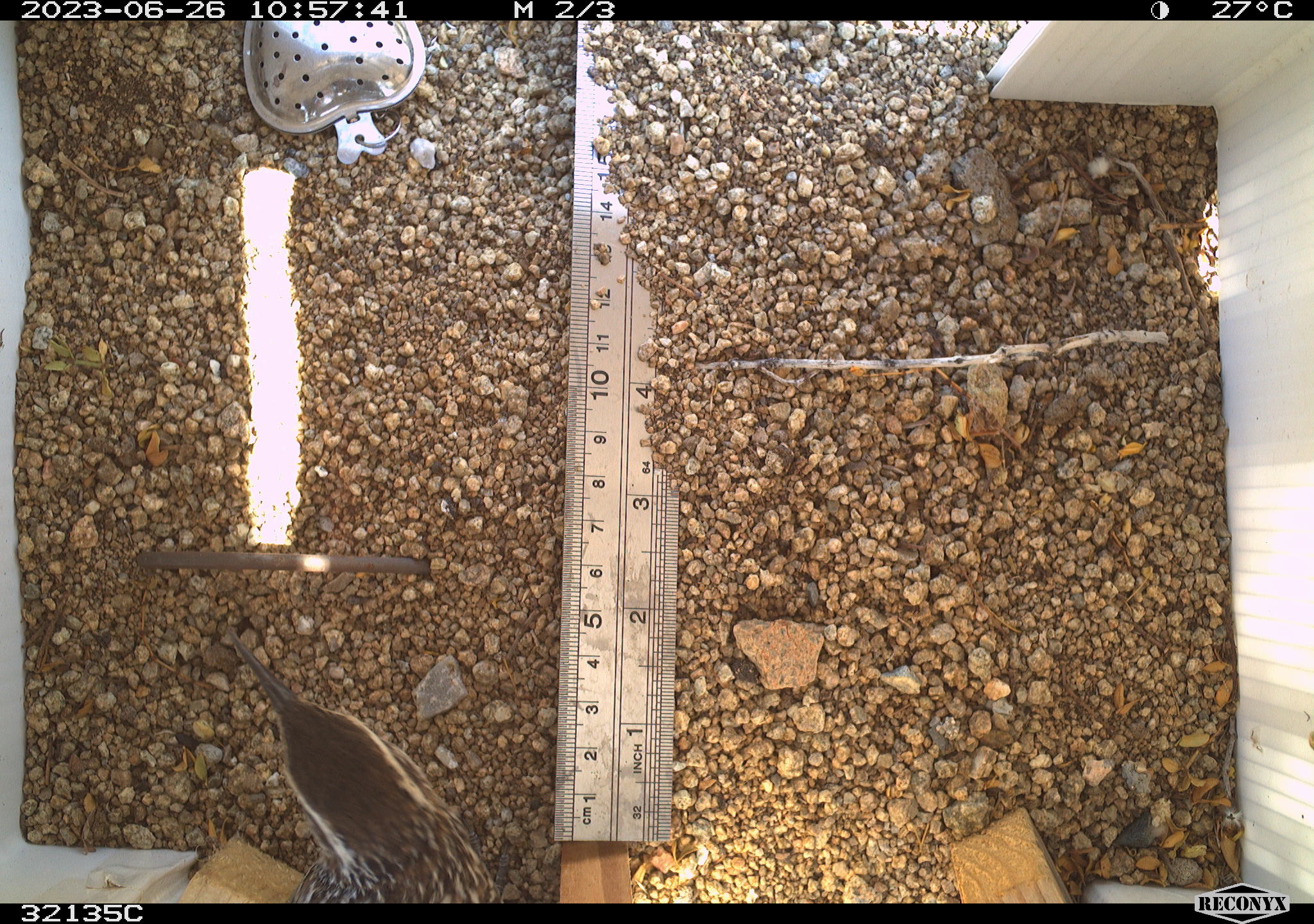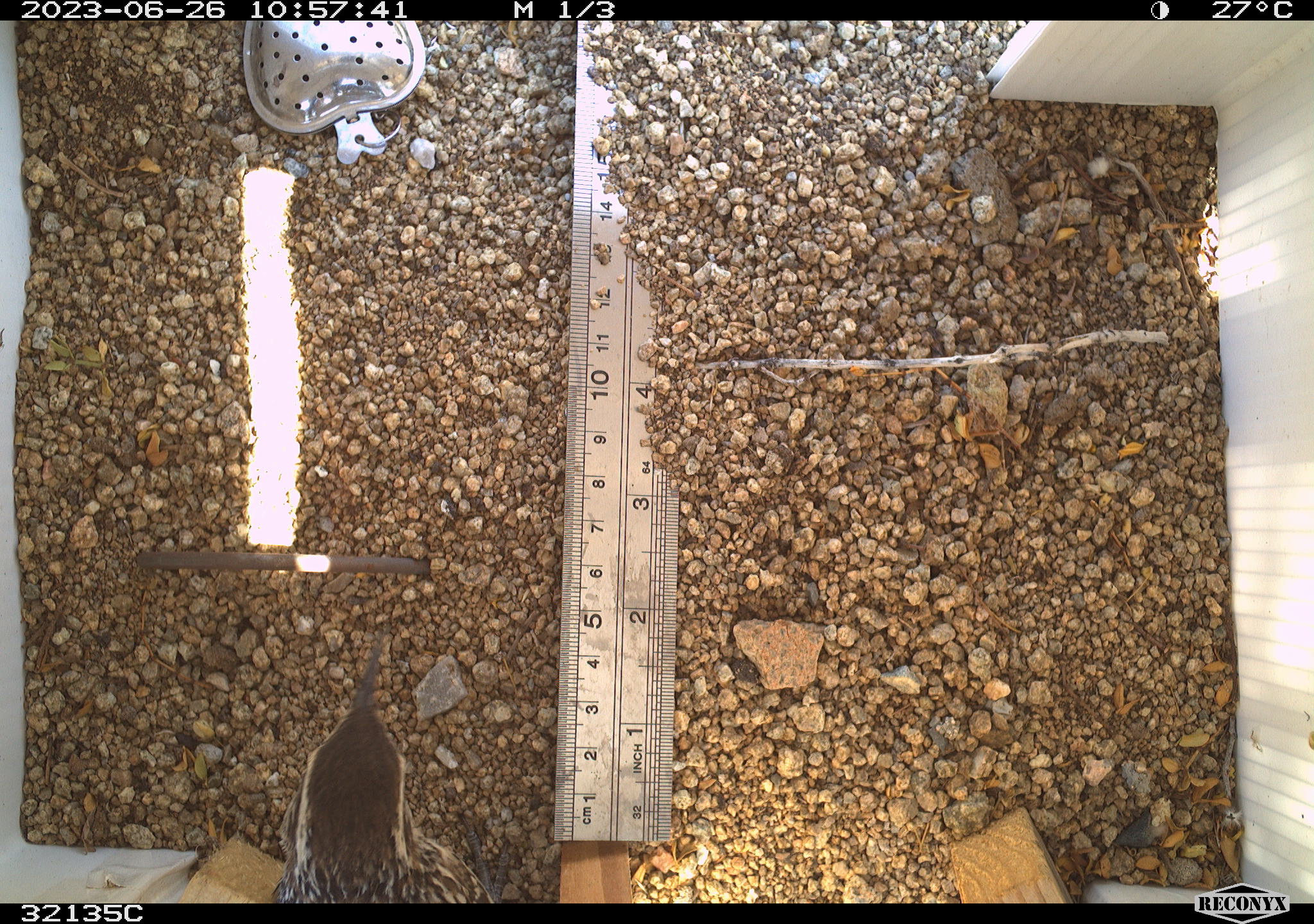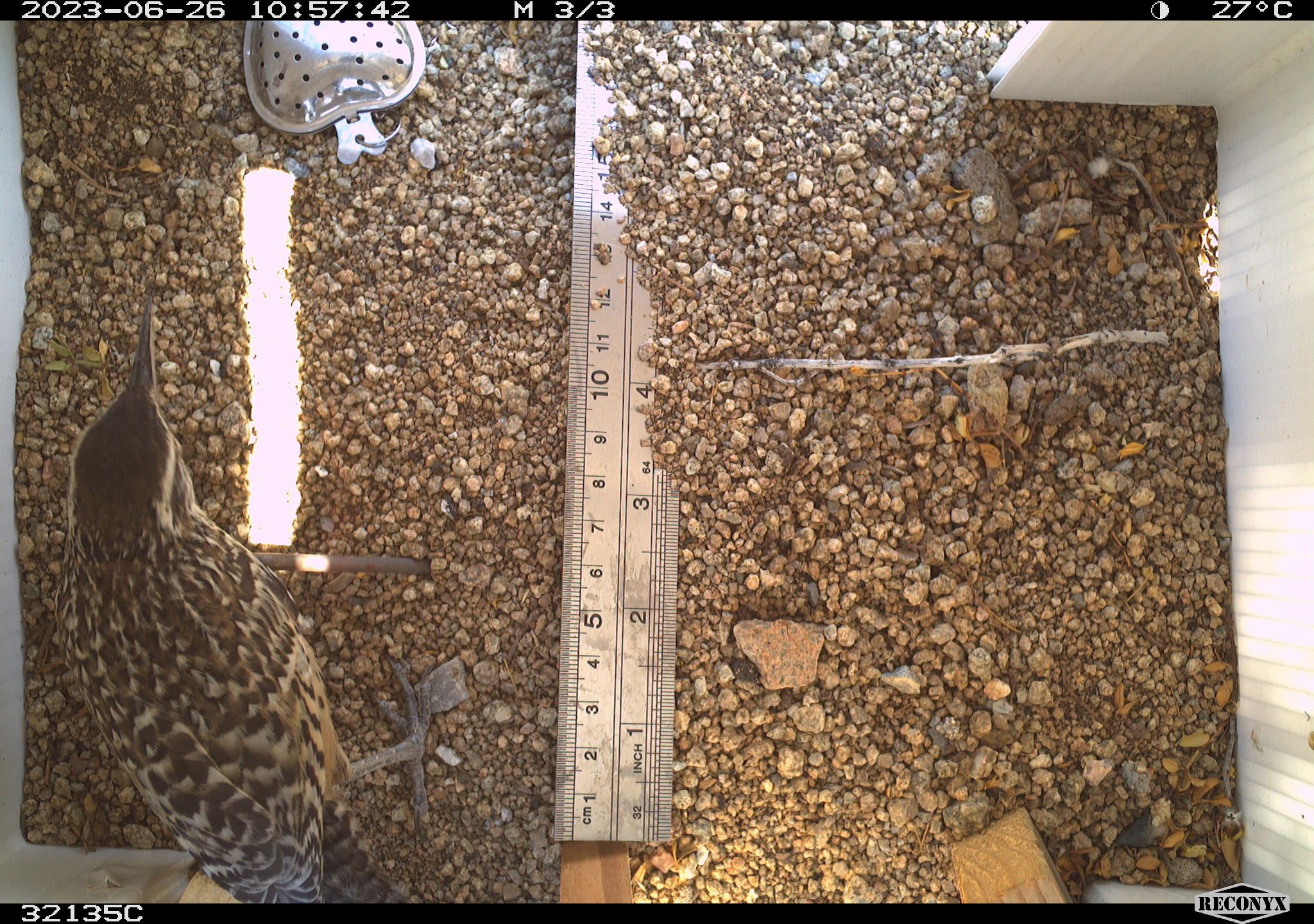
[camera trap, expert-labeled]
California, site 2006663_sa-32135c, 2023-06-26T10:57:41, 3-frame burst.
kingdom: Animalia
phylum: Chordata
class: Aves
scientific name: Aves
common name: bird